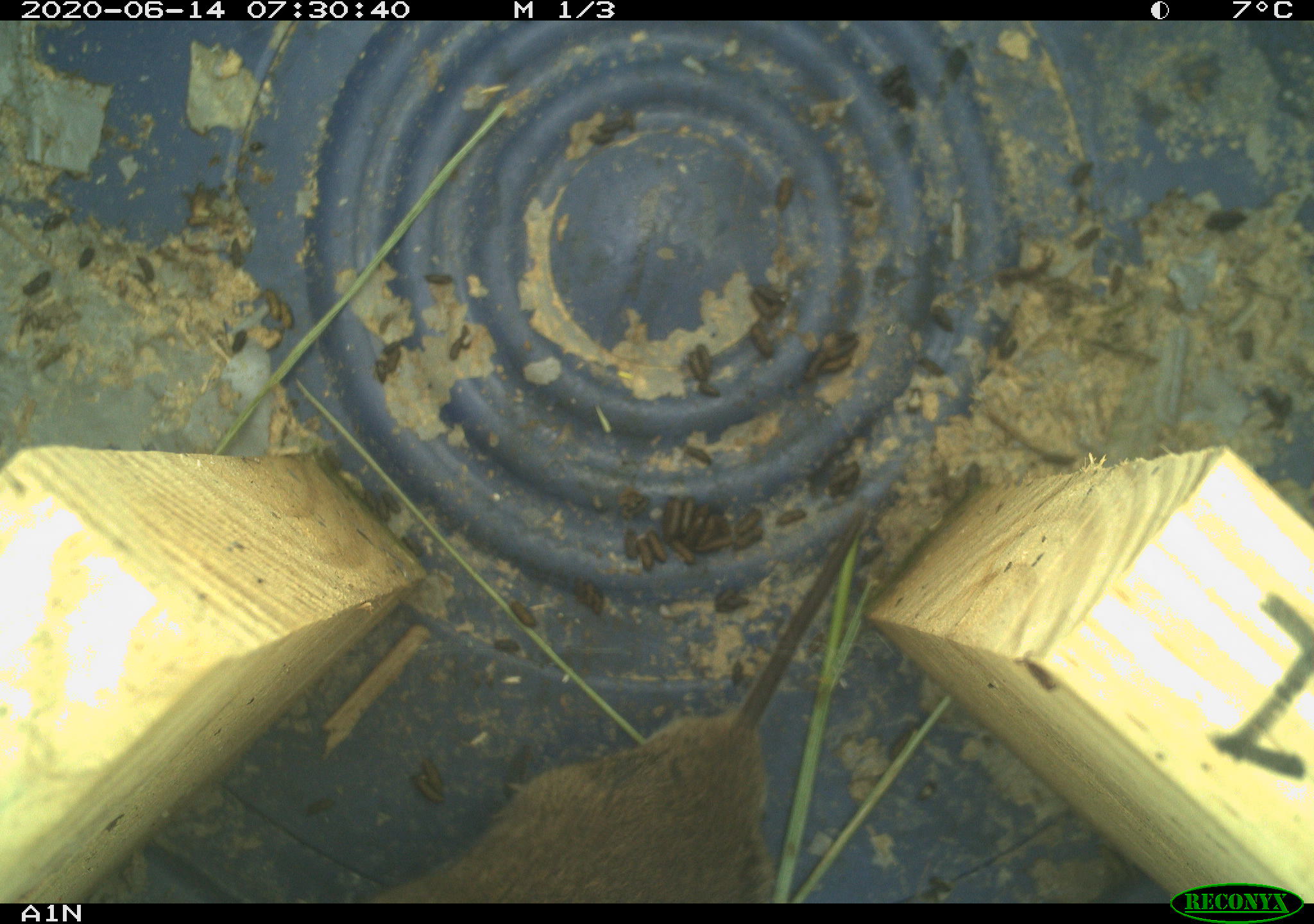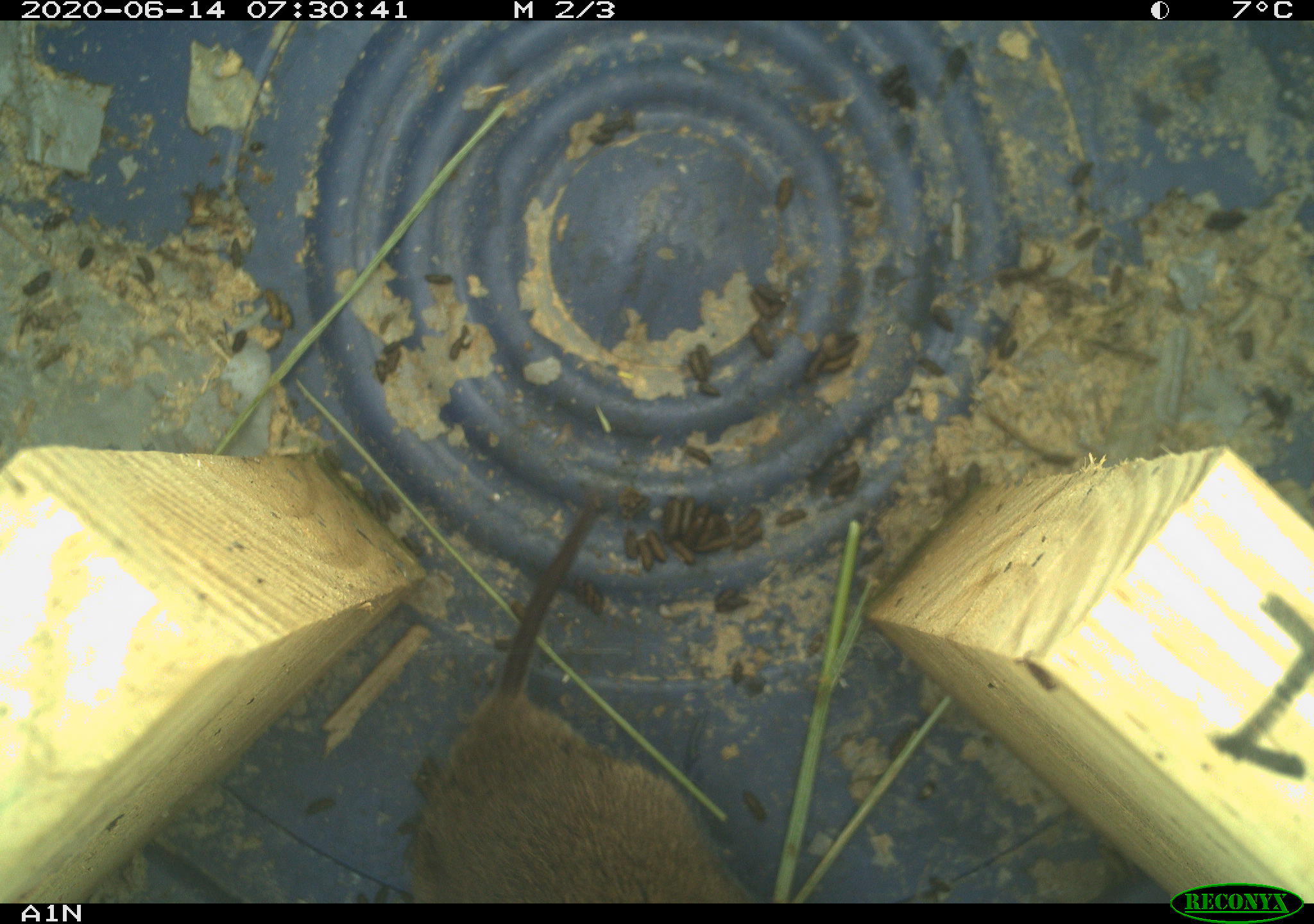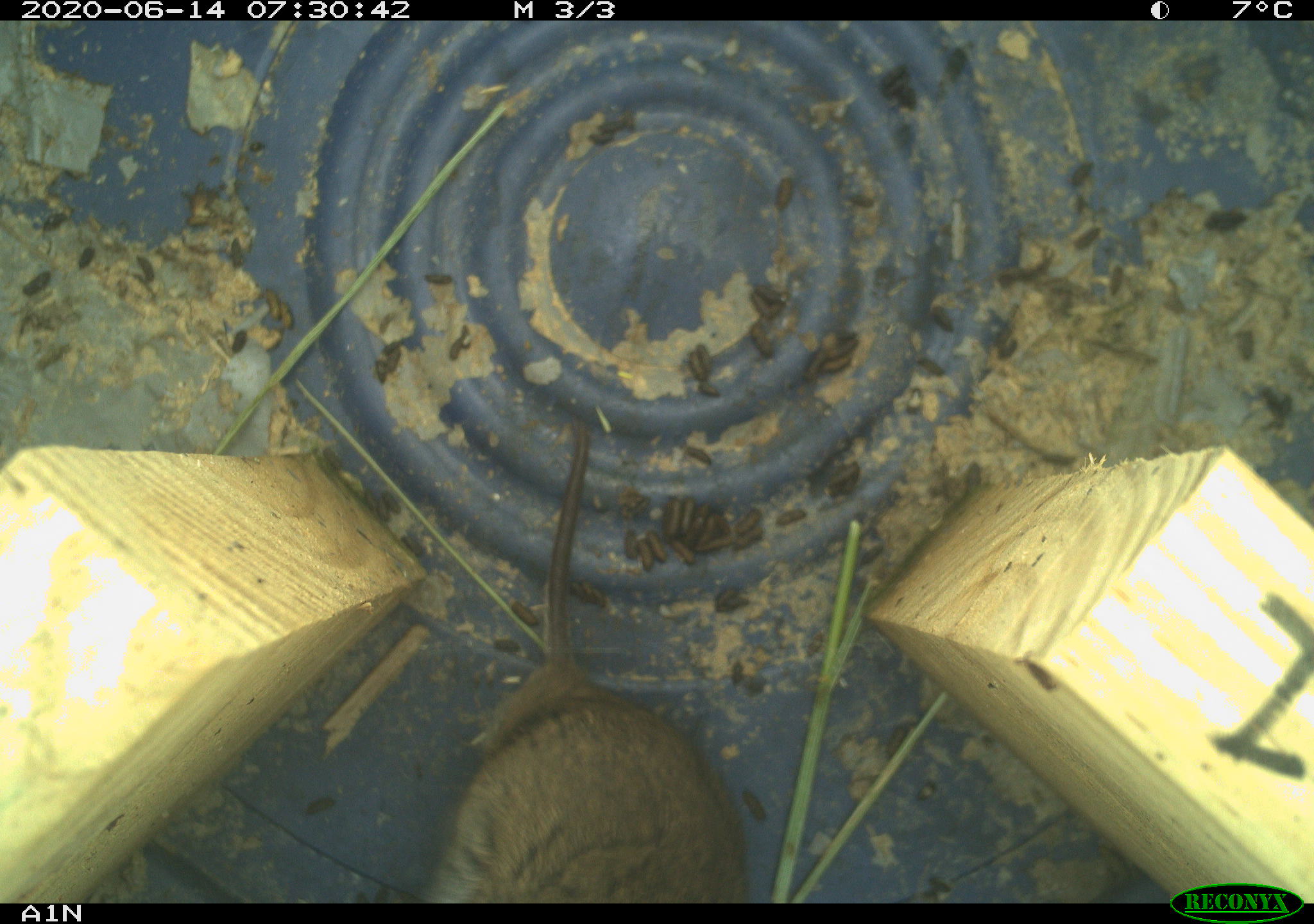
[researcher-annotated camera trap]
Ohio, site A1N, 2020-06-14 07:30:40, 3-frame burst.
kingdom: Animalia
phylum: Chordata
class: Mammalia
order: Rodentia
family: Cricetidae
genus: Microtus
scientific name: Microtus pennsylvanicus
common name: meadow vole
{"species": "meadow vole (Microtus pennsylvanicus)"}